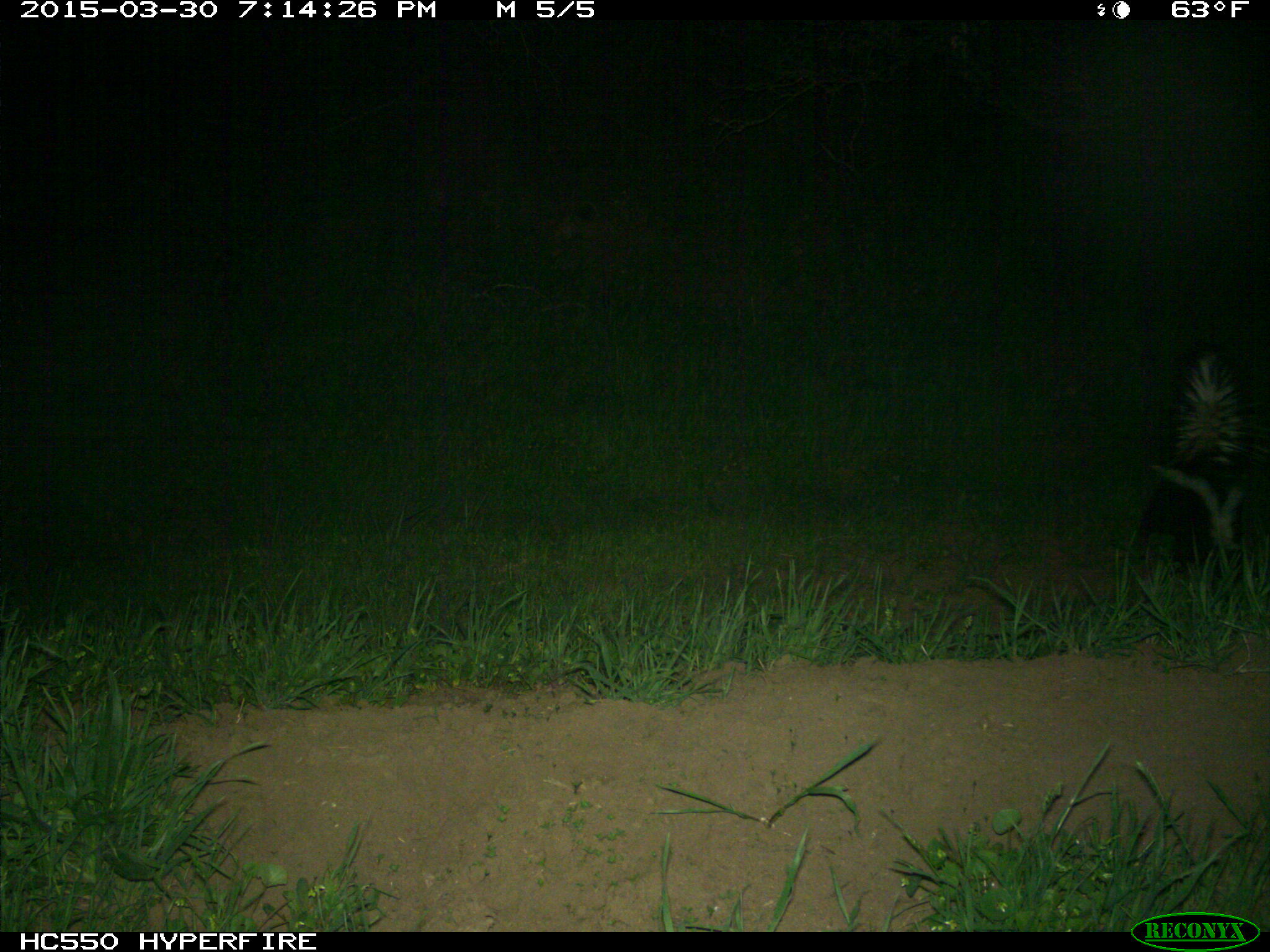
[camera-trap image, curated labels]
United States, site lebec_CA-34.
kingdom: Animalia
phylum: Chordata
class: Mammalia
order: Carnivora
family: Mephitidae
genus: Mephitis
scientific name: Mephitis mephitis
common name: striped skunk